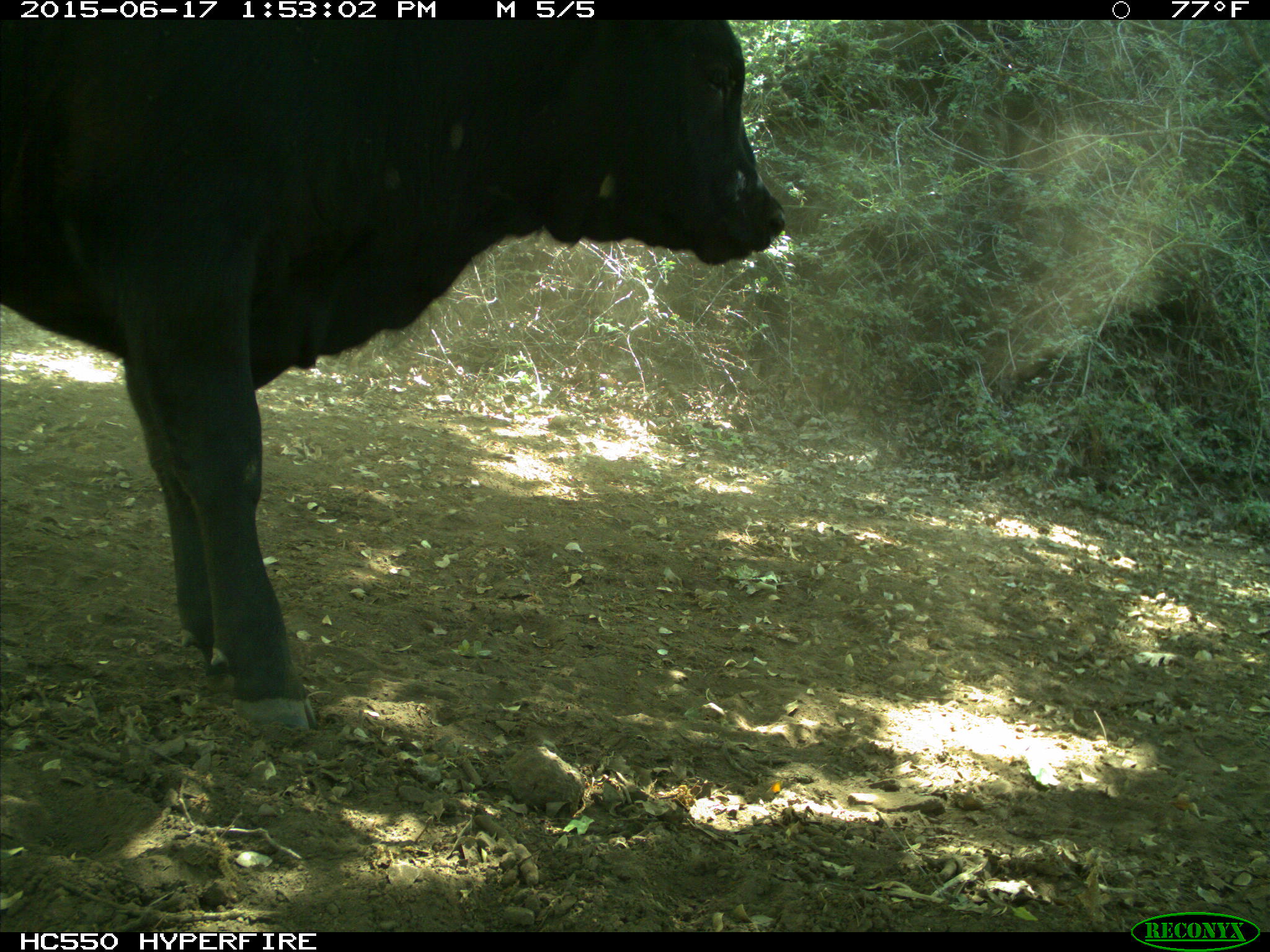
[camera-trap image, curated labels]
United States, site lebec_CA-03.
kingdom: Animalia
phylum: Chordata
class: Mammalia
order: Artiodactyla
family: Bovidae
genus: Bos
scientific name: Bos taurus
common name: domestic cow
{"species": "Bos taurus (domestic cow)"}